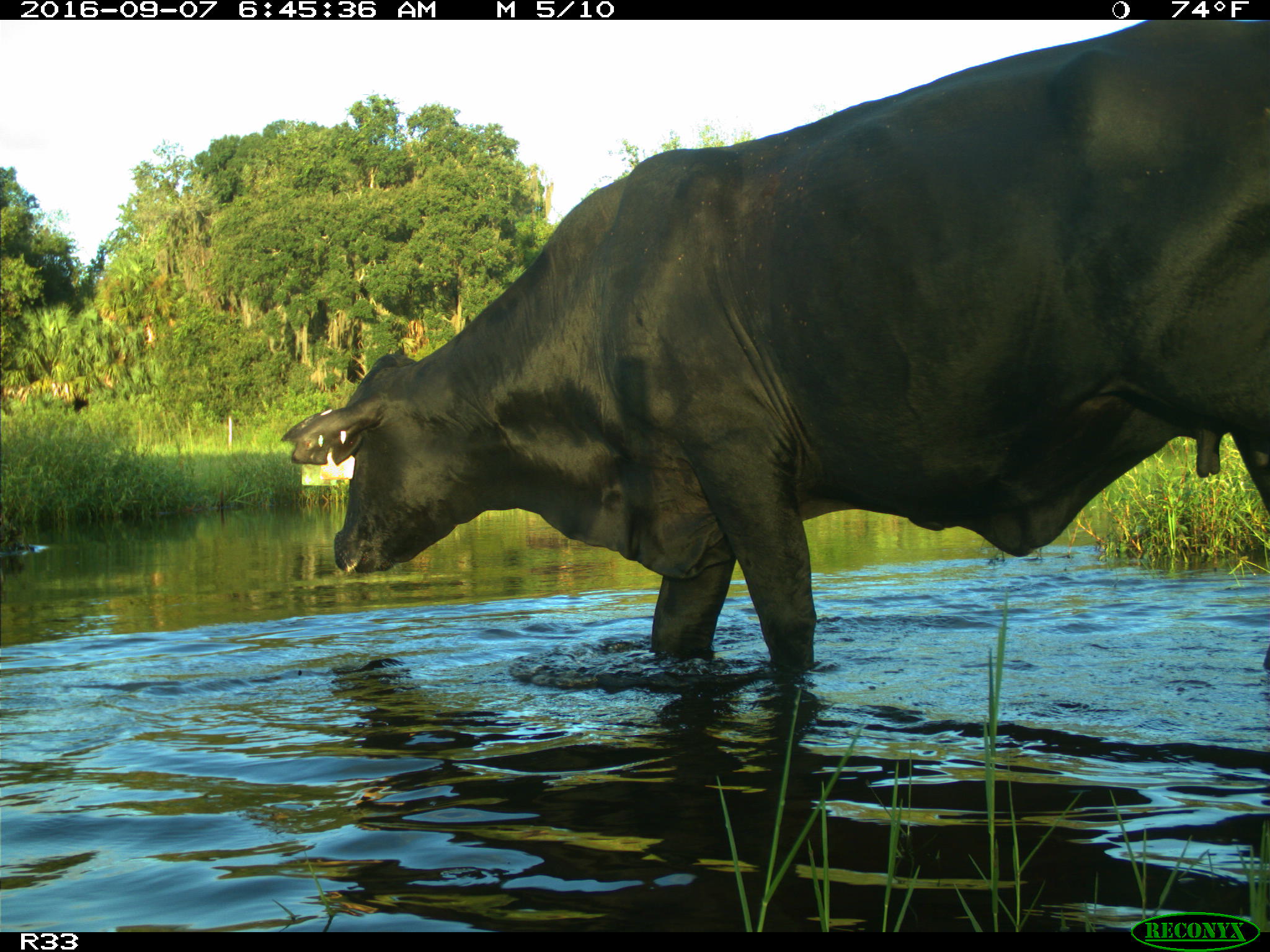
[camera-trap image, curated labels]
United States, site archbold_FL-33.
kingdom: Animalia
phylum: Chordata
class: Mammalia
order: Artiodactyla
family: Bovidae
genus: Bos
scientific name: Bos taurus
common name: domestic cow